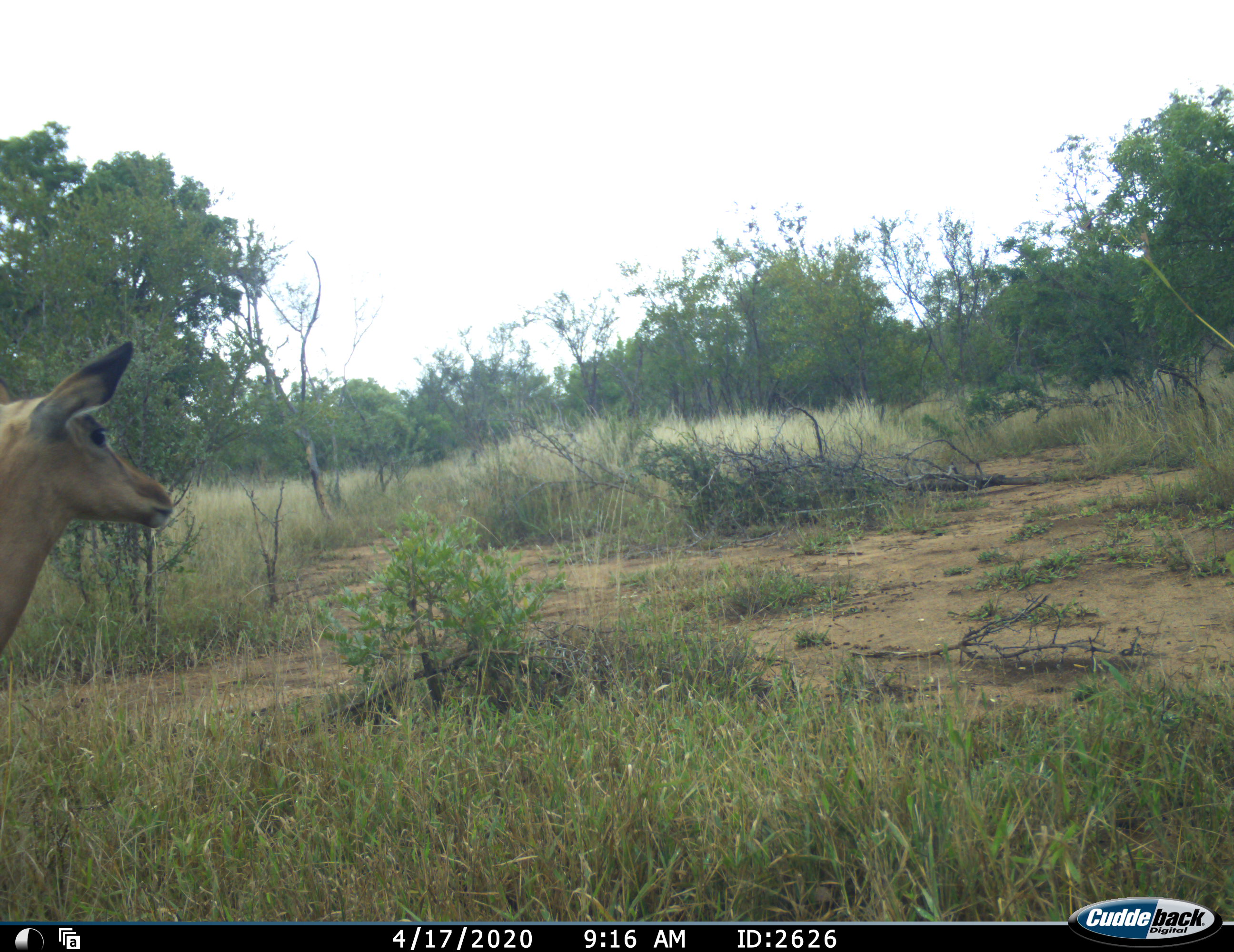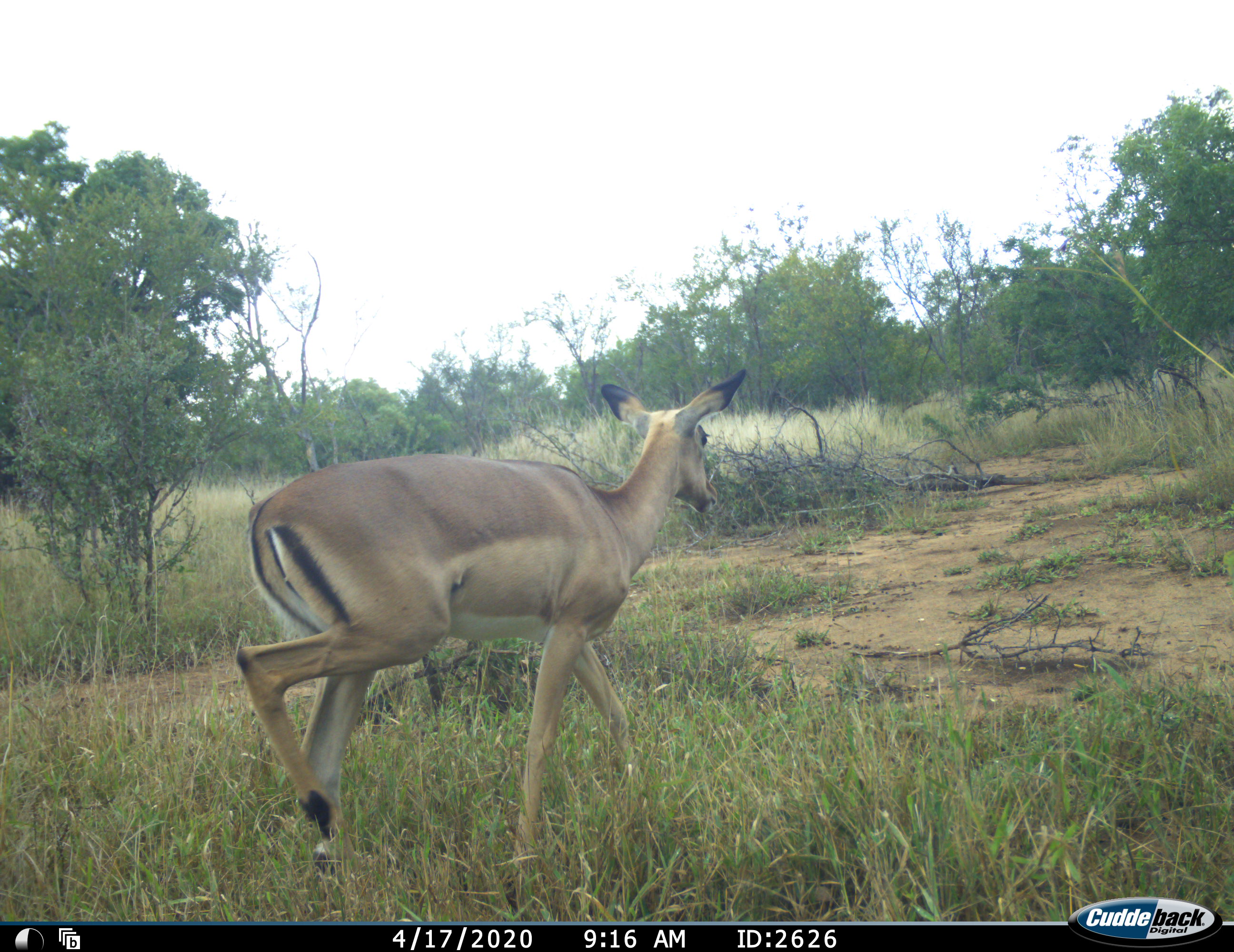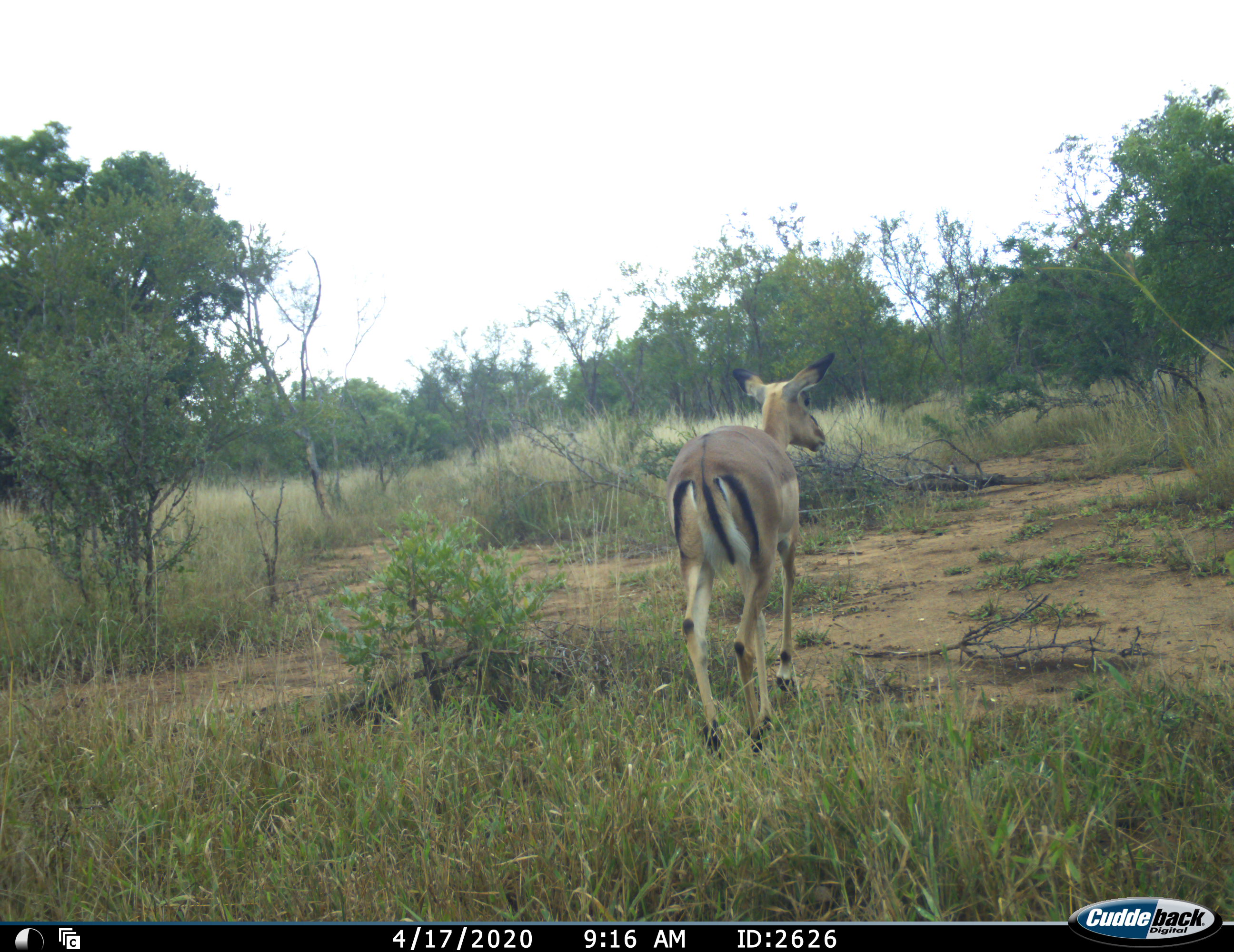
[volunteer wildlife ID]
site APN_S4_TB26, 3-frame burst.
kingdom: Animalia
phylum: Chordata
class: Mammalia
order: Artiodactyla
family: Bovidae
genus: Aepyceros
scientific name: Aepyceros melampus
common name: impala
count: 1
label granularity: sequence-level